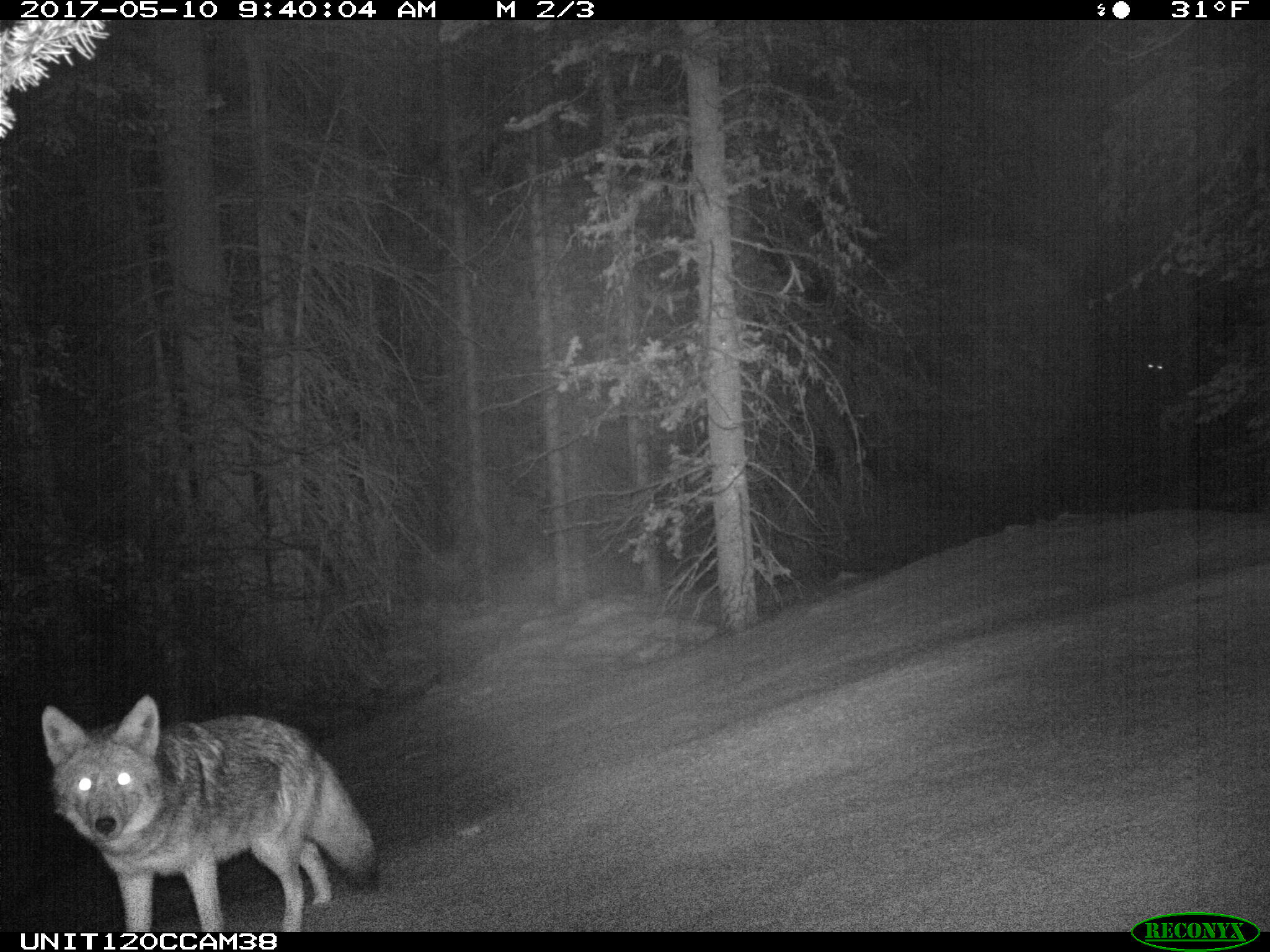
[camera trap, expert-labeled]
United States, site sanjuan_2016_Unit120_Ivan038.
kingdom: Animalia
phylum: Chordata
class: Mammalia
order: Carnivora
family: Canidae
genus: Canis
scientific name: Canis latrans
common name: coyote